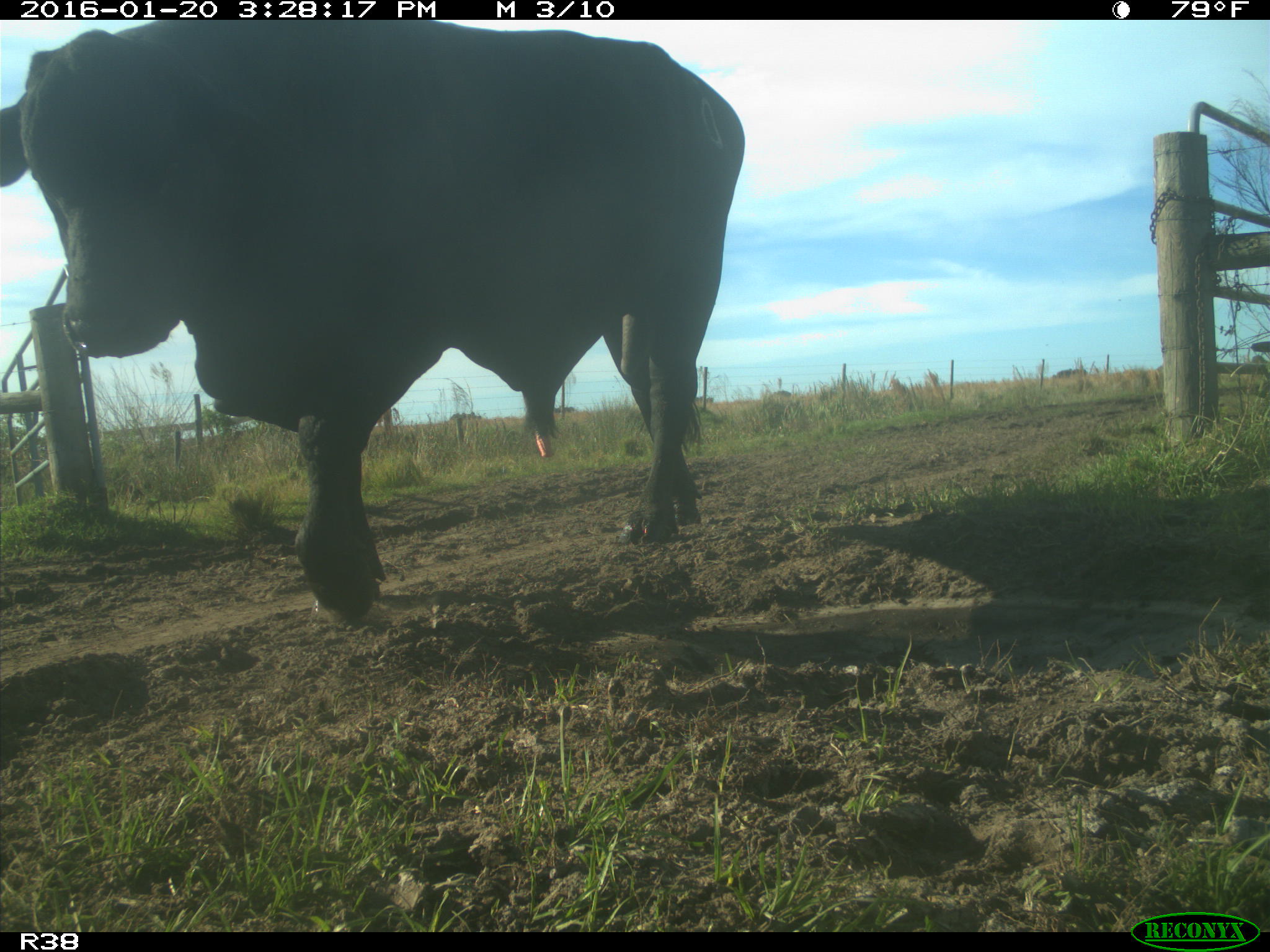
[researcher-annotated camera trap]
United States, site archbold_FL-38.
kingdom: Animalia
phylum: Chordata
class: Mammalia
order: Artiodactyla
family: Bovidae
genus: Bos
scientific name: Bos taurus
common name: domestic cow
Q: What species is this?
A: Bos taurus (domestic cow).